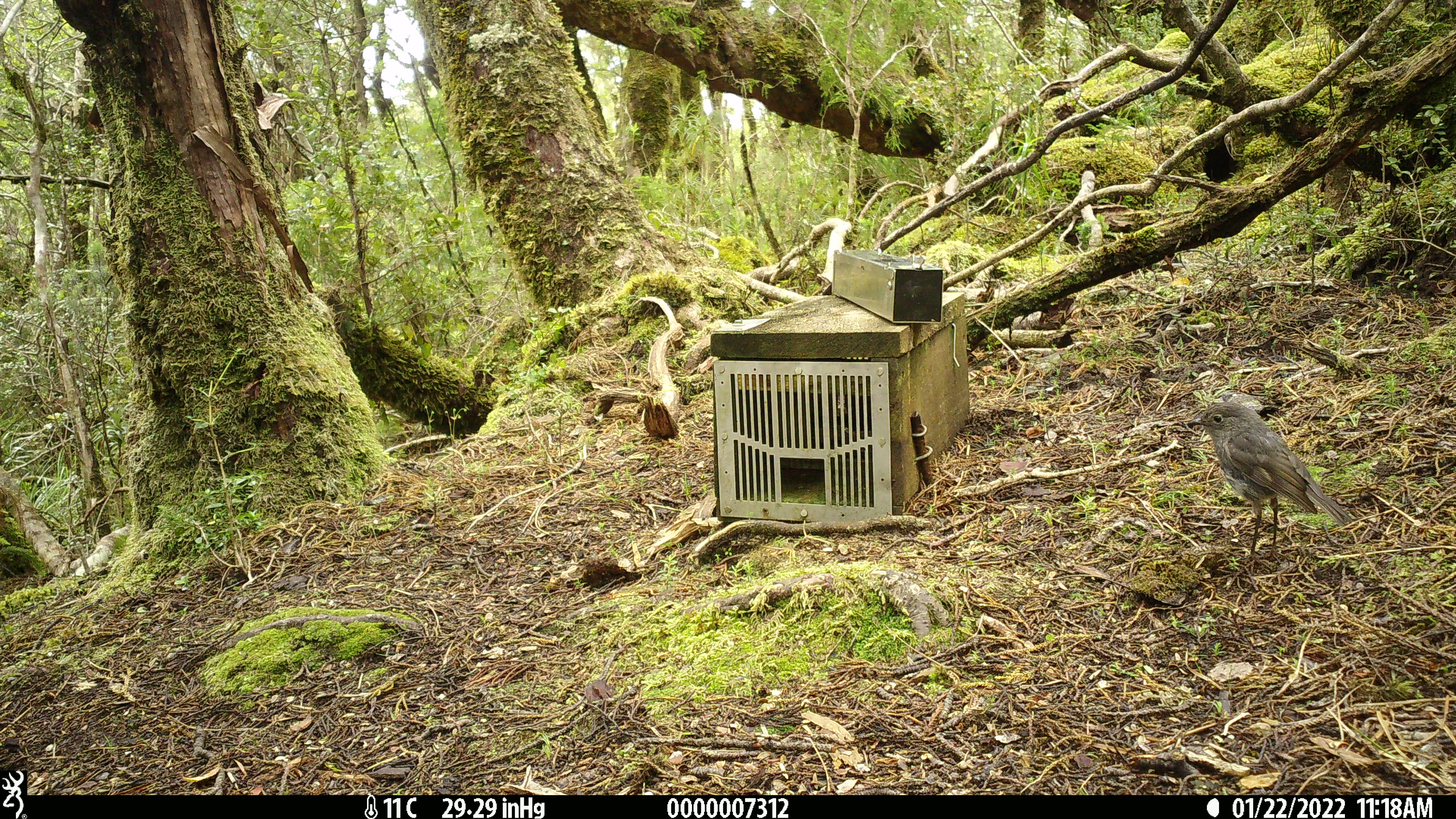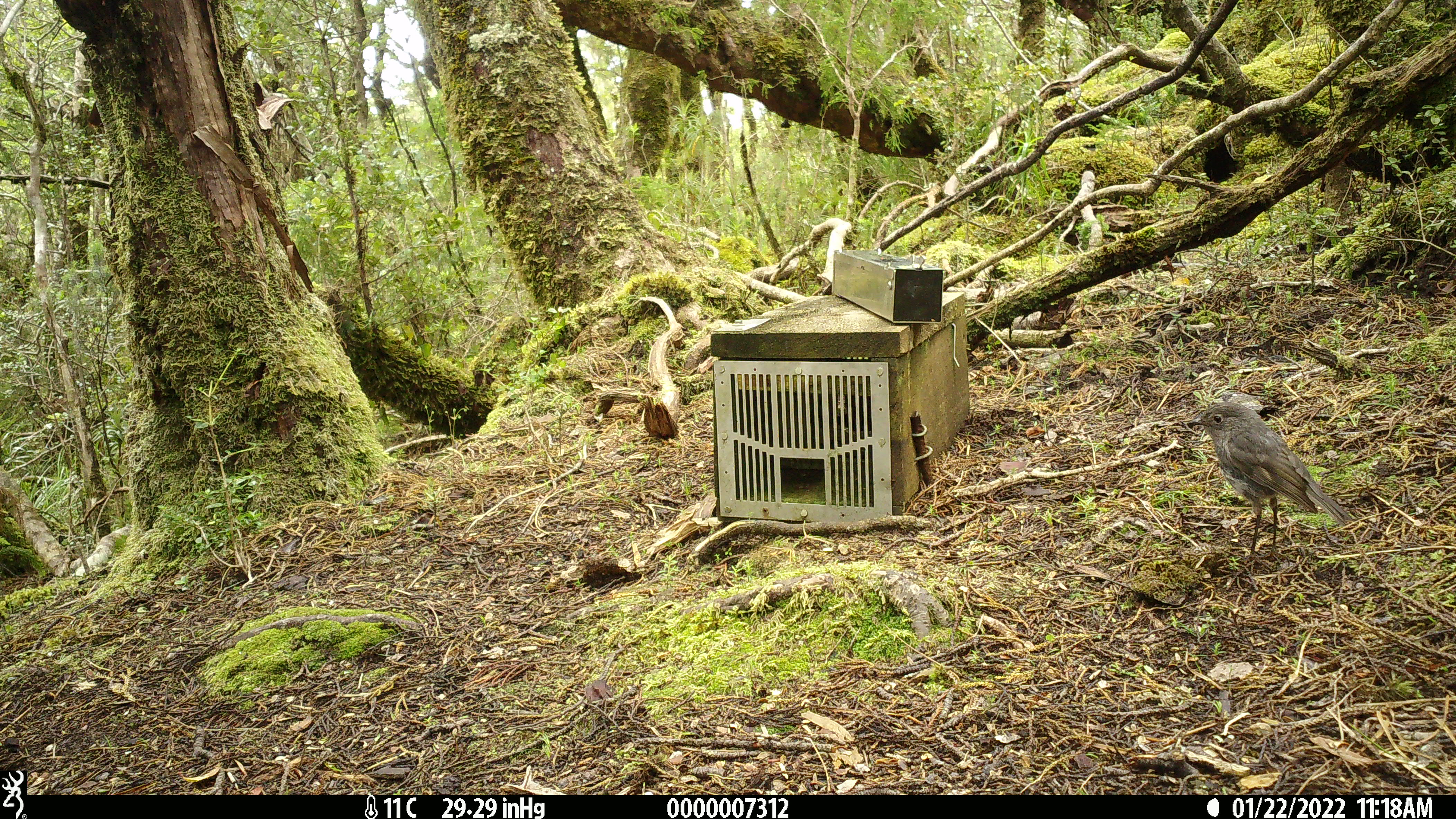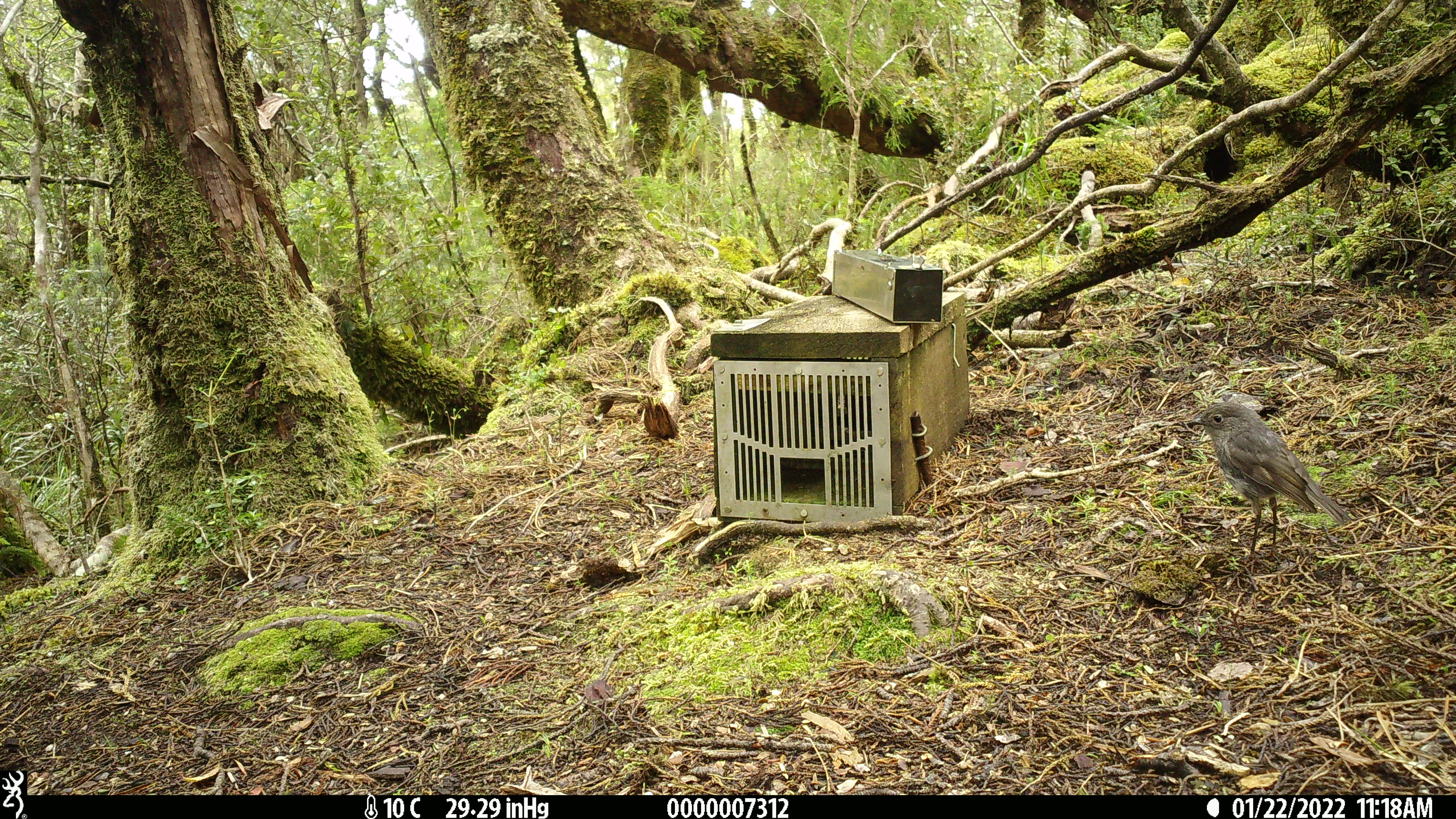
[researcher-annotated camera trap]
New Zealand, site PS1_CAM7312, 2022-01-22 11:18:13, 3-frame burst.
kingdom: Animalia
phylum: Chordata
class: Aves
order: Passeriformes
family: Petroicidae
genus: Petroica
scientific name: Petroica australis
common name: new zealand robin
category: robin